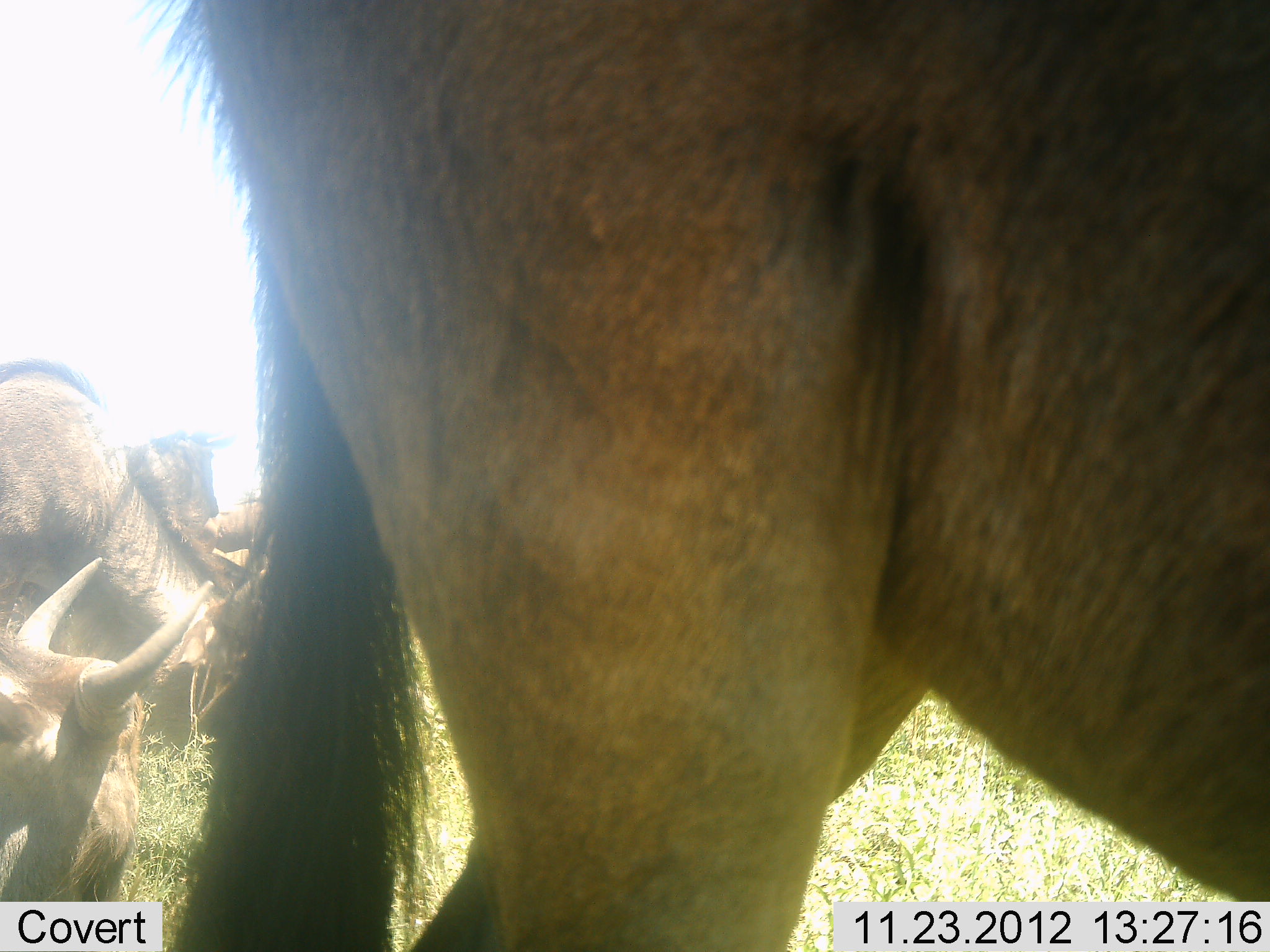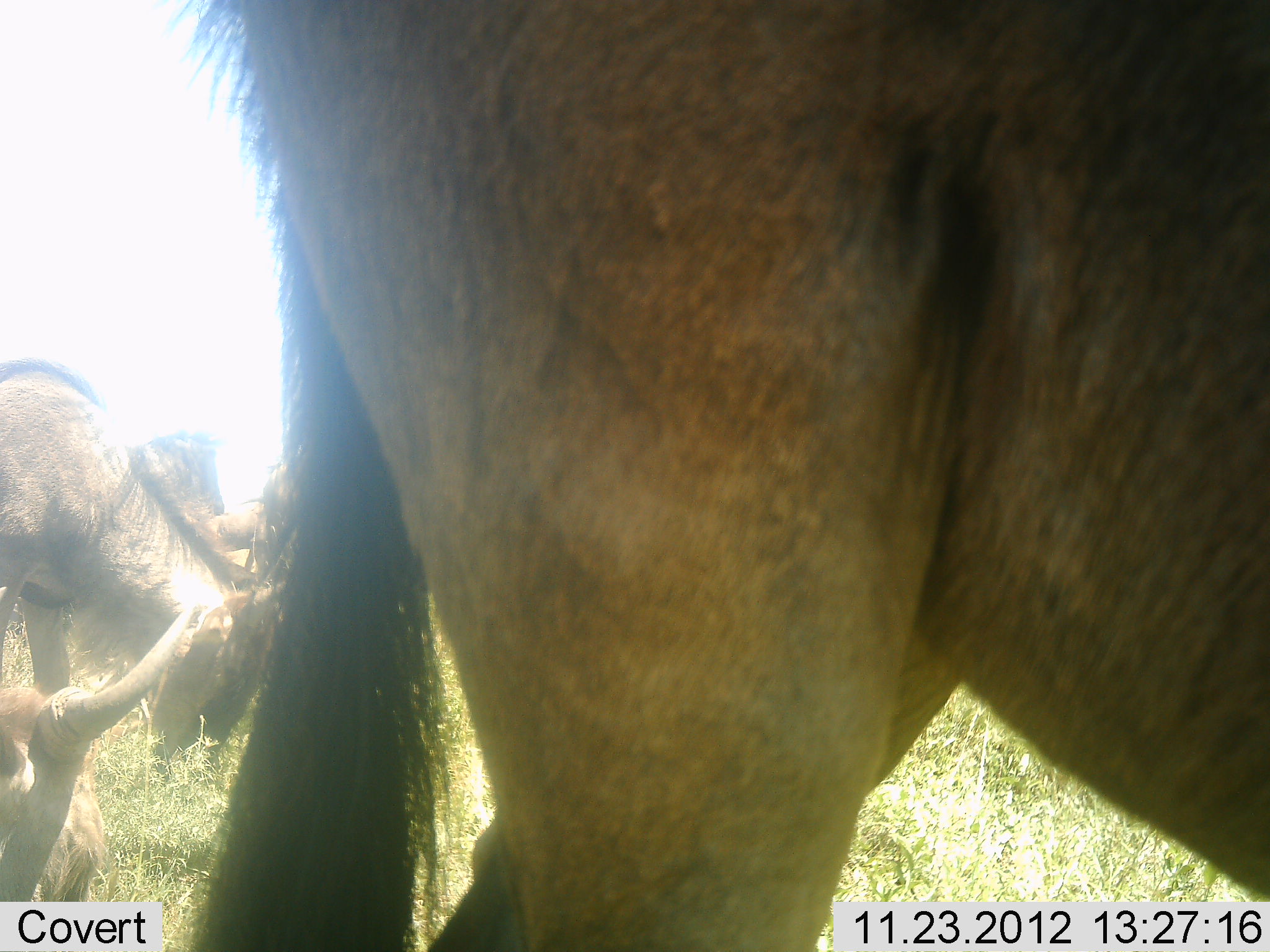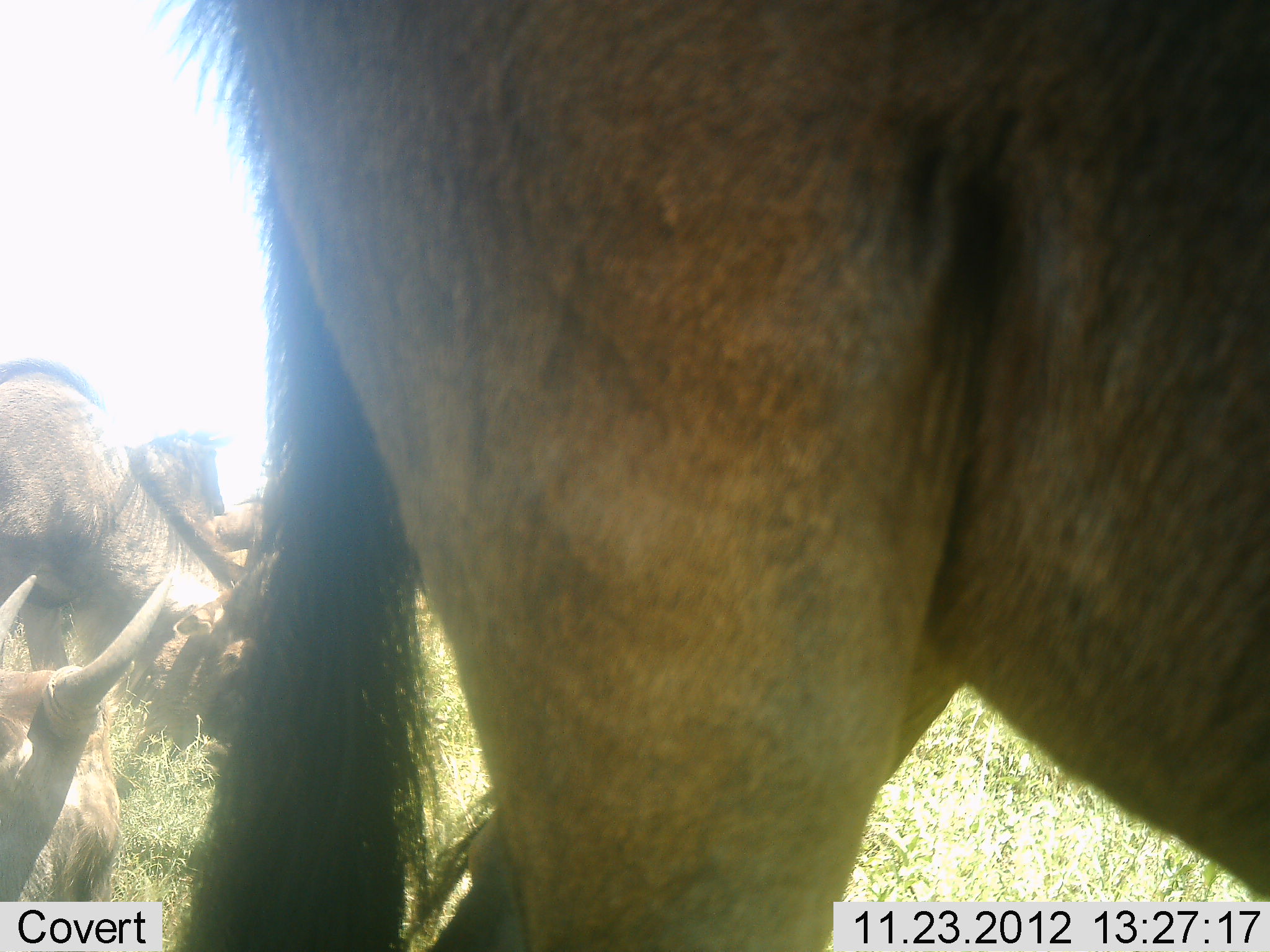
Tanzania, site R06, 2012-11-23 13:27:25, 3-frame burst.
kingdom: Animalia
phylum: Chordata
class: Mammalia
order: Artiodactyla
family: Bovidae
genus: Connochaetes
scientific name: Connochaetes taurinus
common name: blue wildebeest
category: wildebeest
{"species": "wildebeest (blue wildebeest) (Connochaetes taurinus)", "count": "4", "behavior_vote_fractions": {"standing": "70%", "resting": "60%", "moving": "0%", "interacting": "0%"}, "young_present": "0%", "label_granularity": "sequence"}